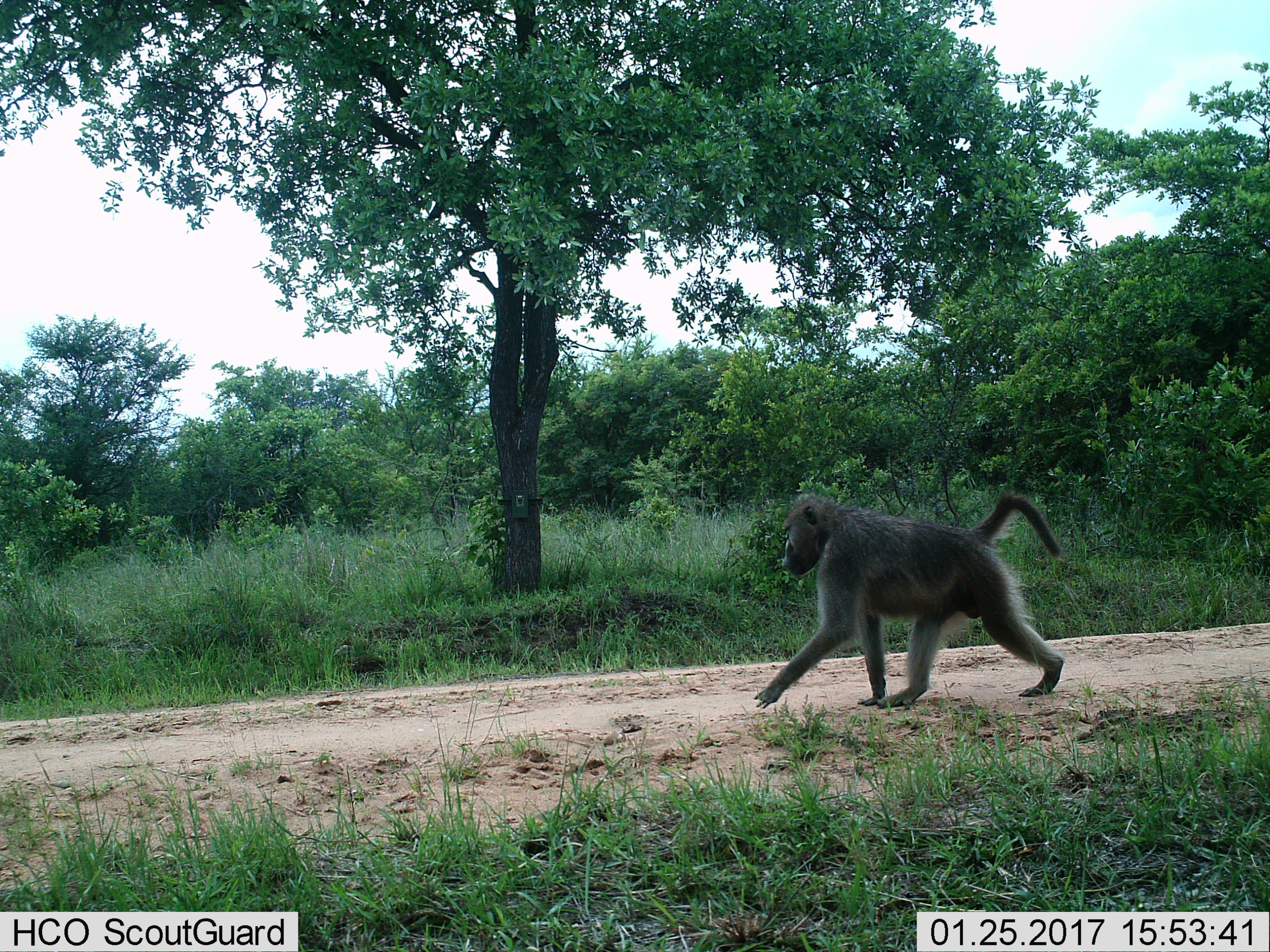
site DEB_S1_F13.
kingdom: Animalia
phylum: Chordata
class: Mammalia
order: Primates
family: Cercopithecidae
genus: Papio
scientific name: Papio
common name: baboon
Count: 1.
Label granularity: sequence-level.